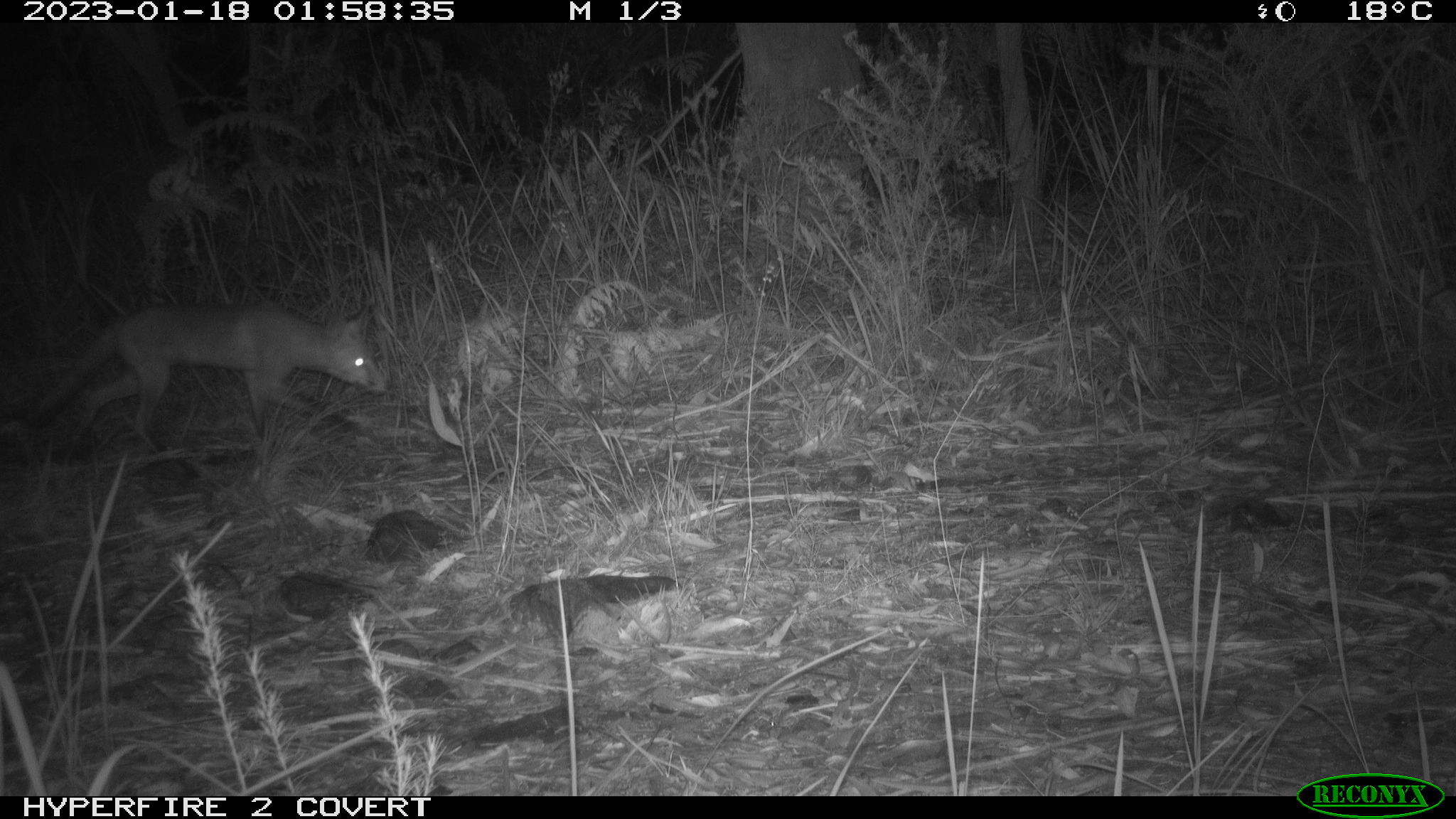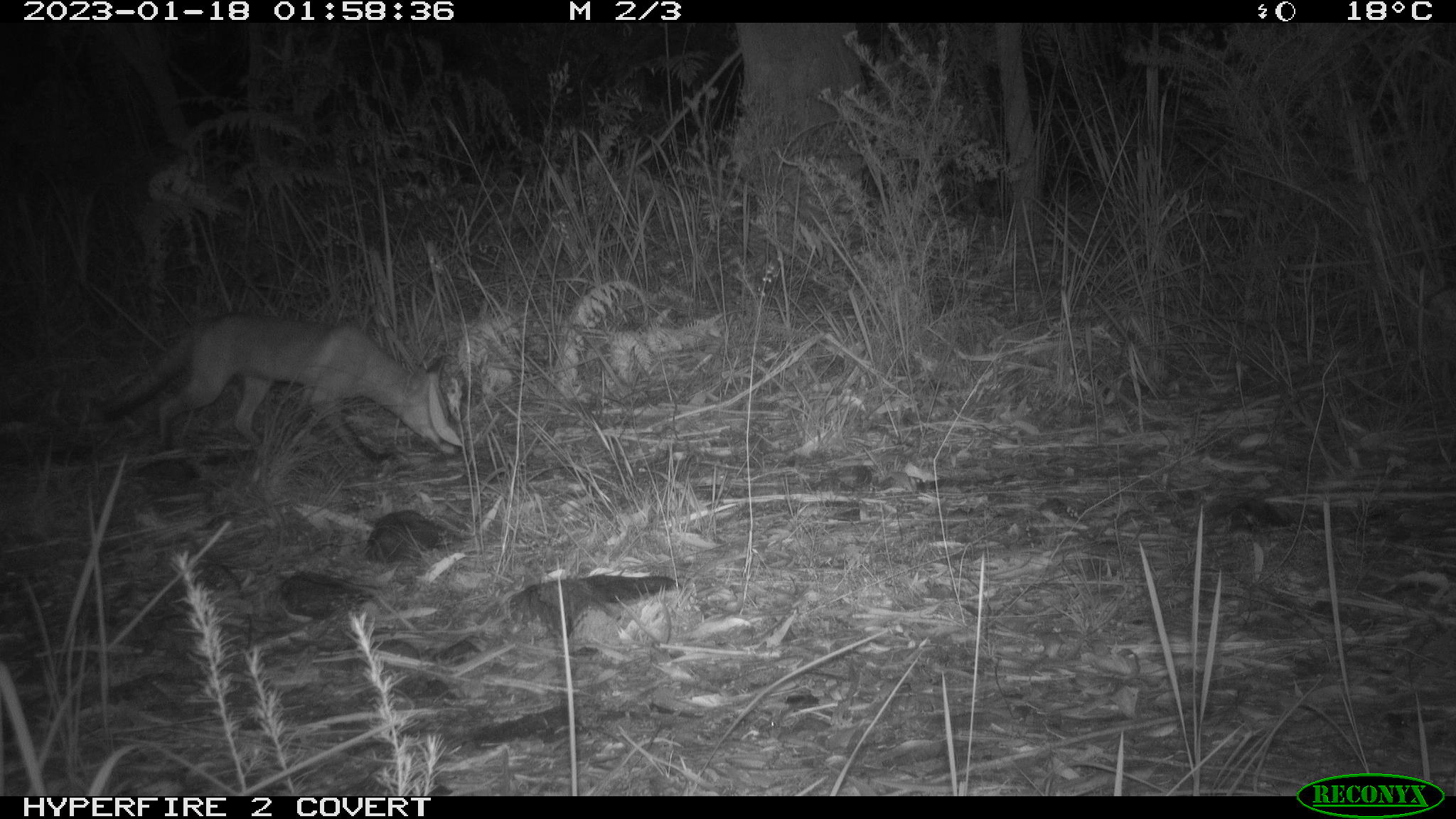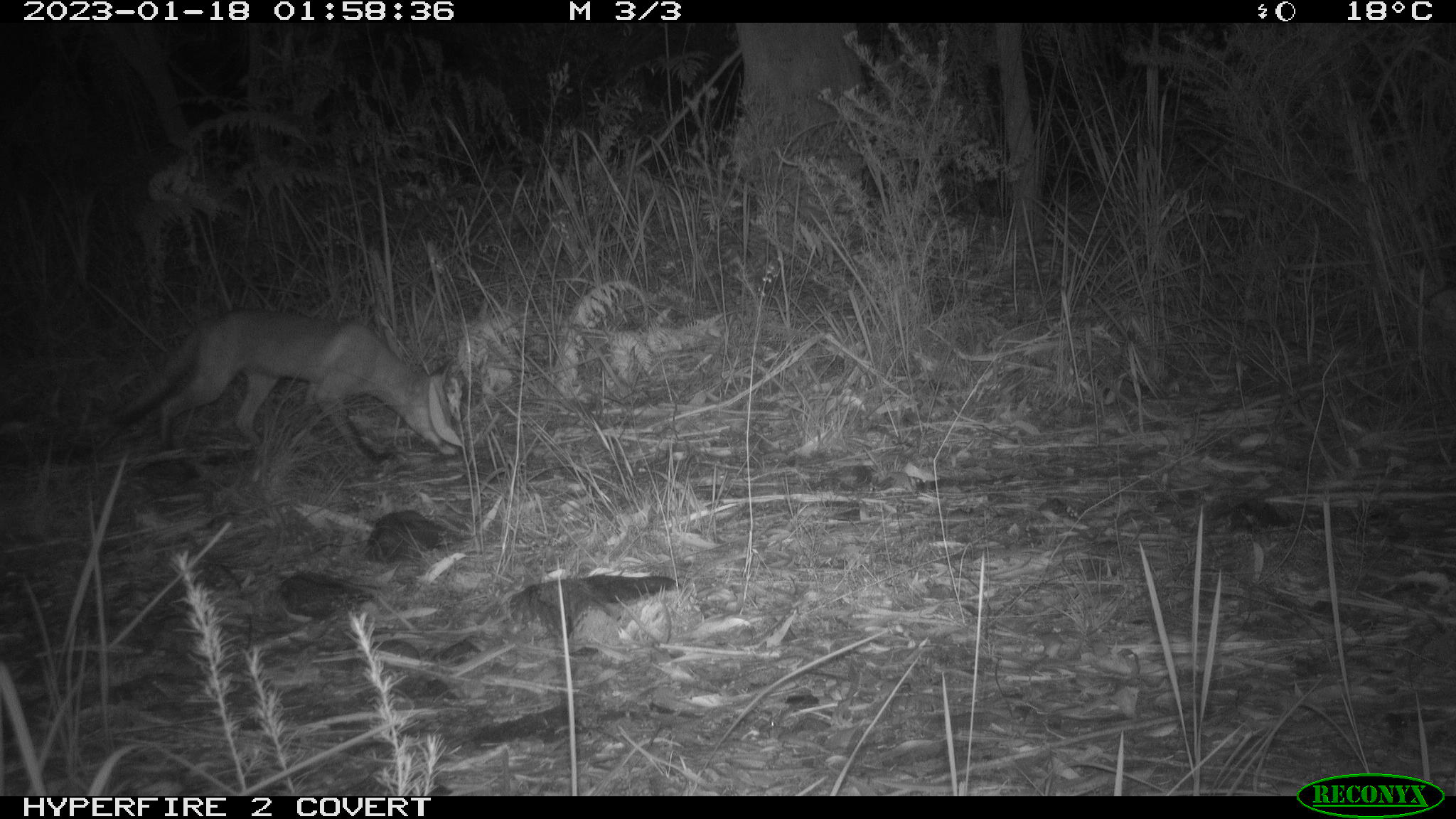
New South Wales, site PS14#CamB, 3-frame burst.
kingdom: Animalia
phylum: Chordata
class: Mammalia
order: Carnivora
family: Canidae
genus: Vulpes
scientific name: Vulpes vulpes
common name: red fox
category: fox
Fox (red fox) (Vulpes vulpes).